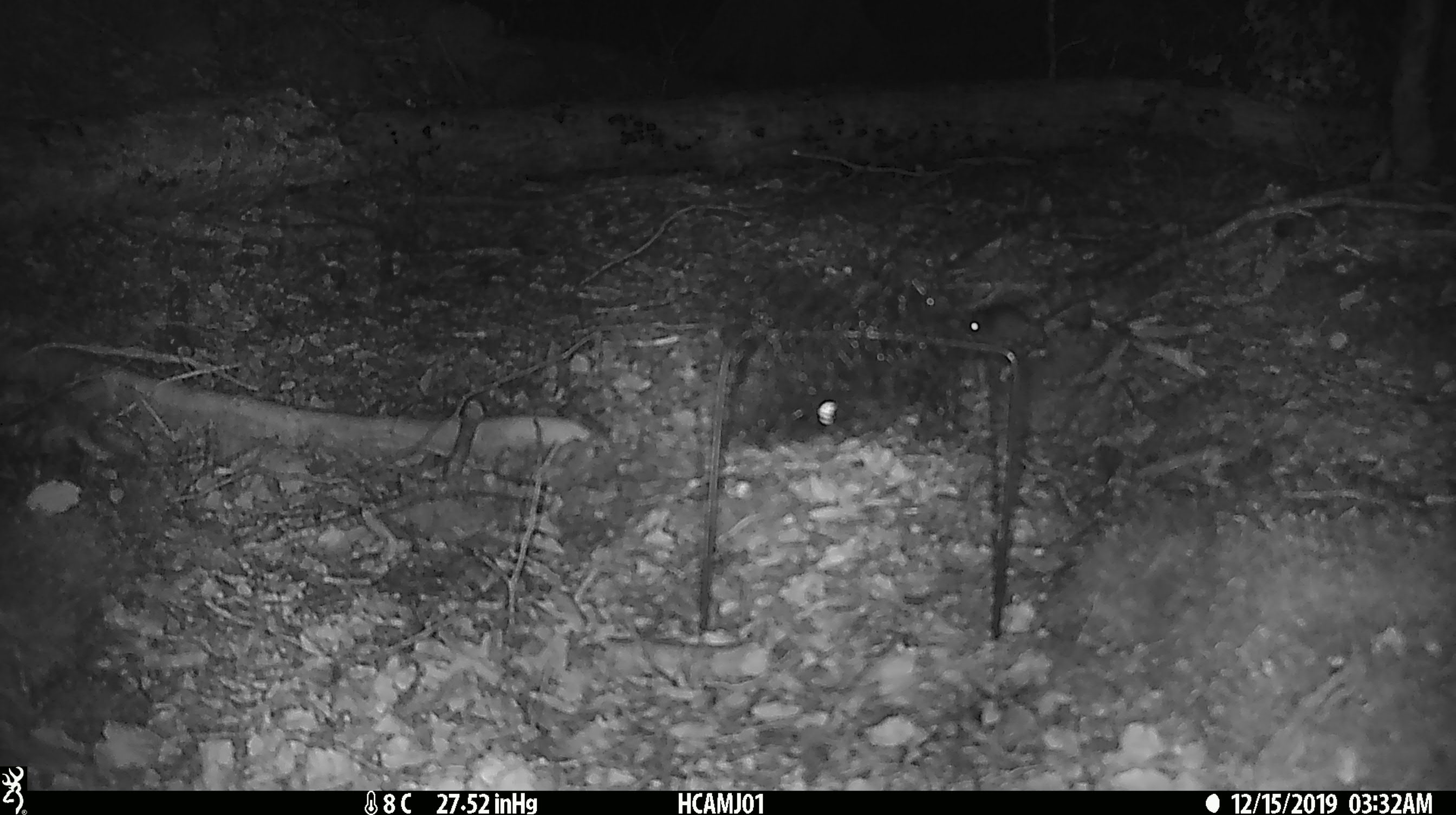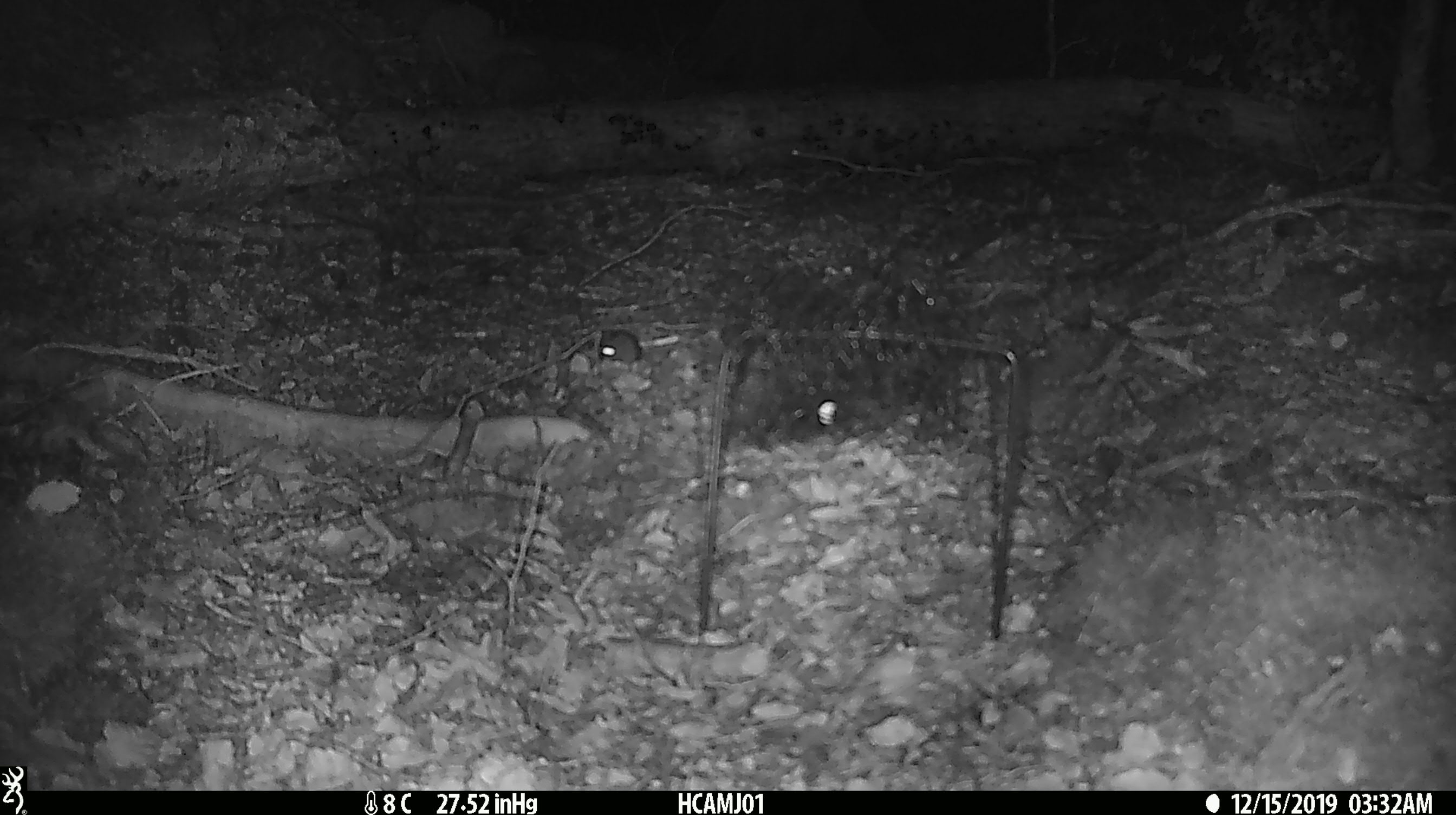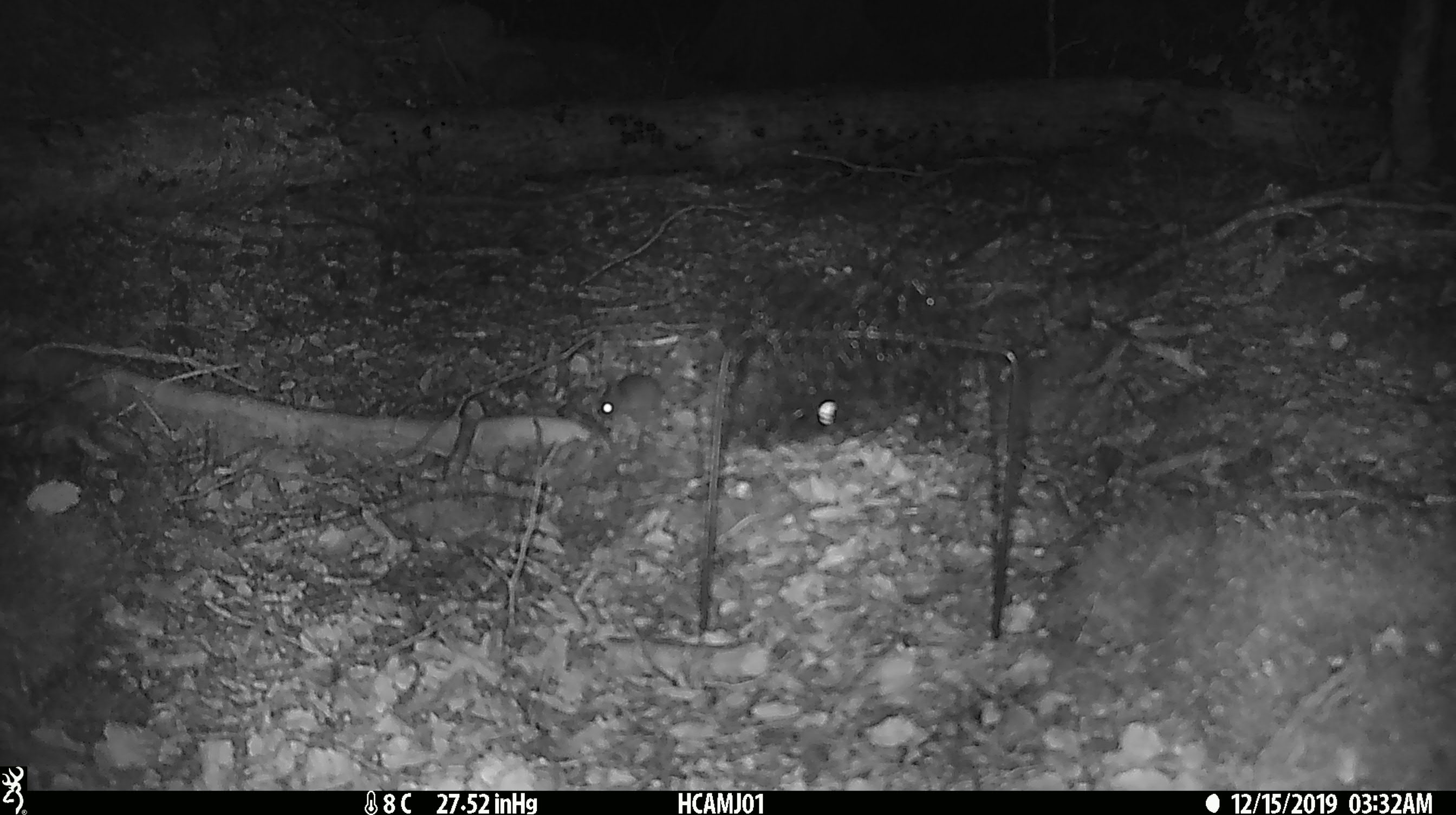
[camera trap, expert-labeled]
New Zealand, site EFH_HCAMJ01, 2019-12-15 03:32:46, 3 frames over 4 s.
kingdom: Animalia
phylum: Chordata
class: Mammalia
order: Rodentia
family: Muridae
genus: Mus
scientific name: Mus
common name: mouse